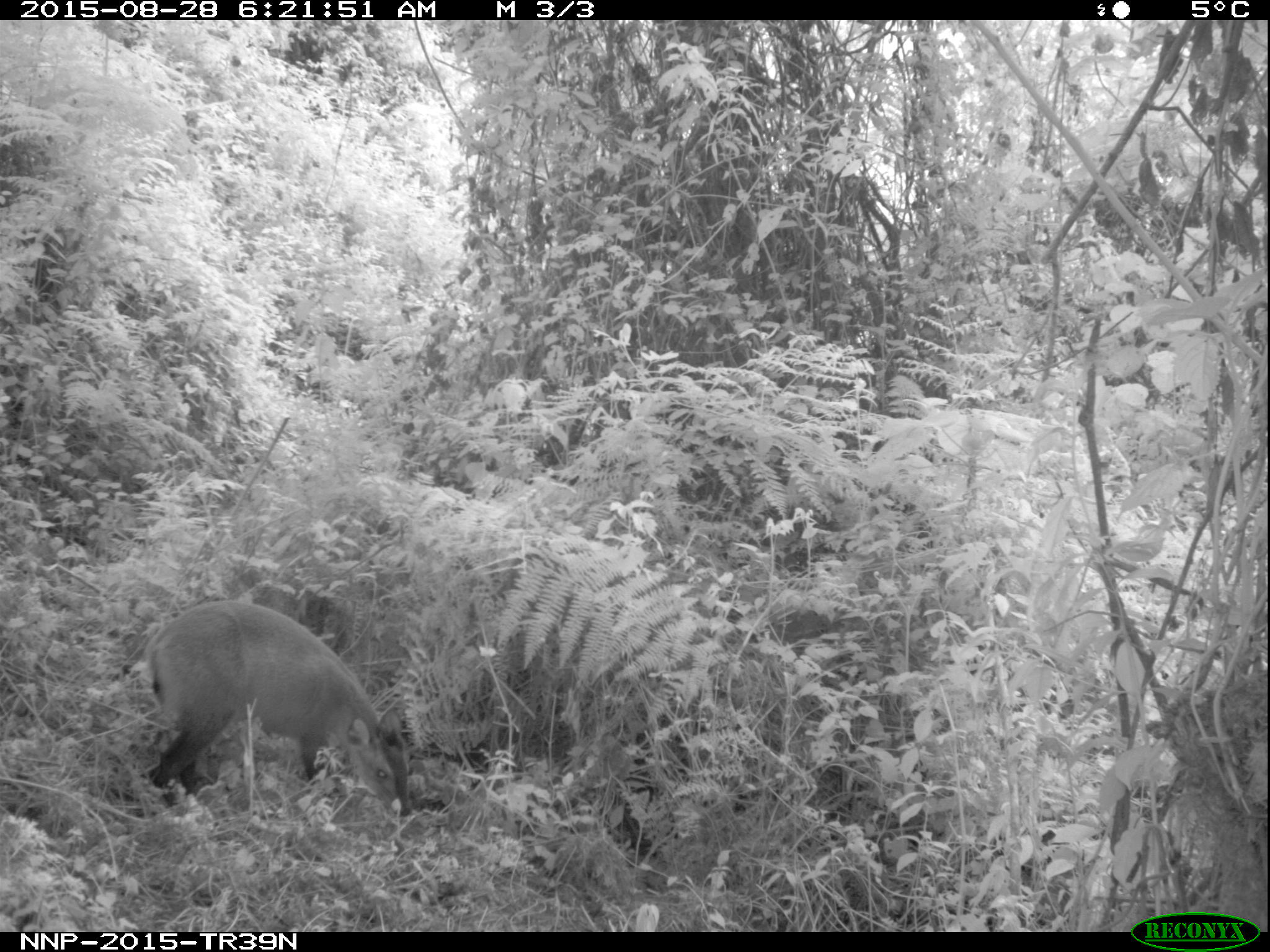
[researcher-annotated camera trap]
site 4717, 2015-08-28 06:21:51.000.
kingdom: Animalia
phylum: Chordata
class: Mammalia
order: Artiodactyla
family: Bovidae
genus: Cephalophus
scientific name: Cephalophus nigrifrons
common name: black-fronted duiker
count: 1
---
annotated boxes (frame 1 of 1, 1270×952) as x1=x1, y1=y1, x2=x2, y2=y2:
cephalophus nigrifrons: x1=145, y1=599, x2=409, y2=816